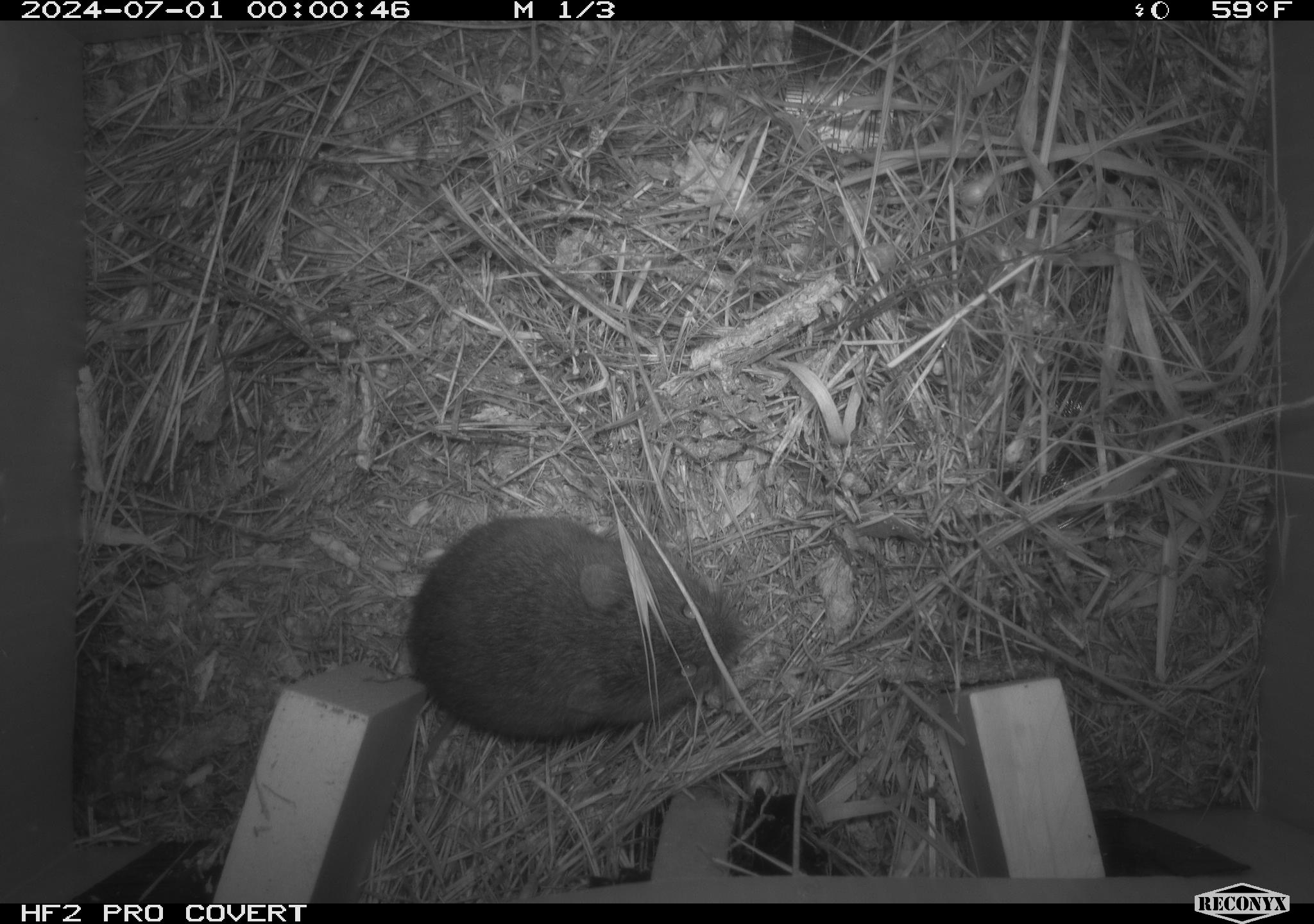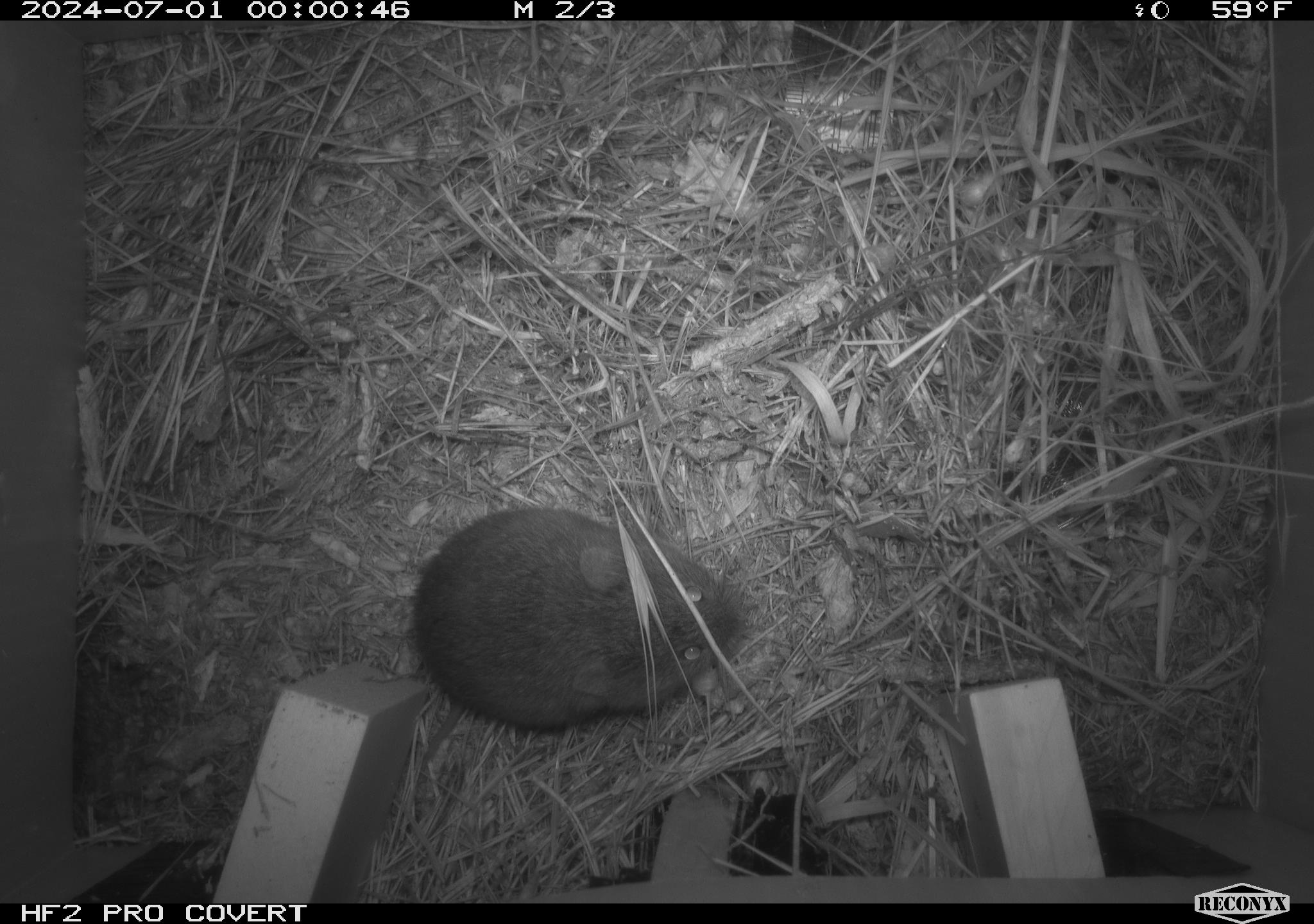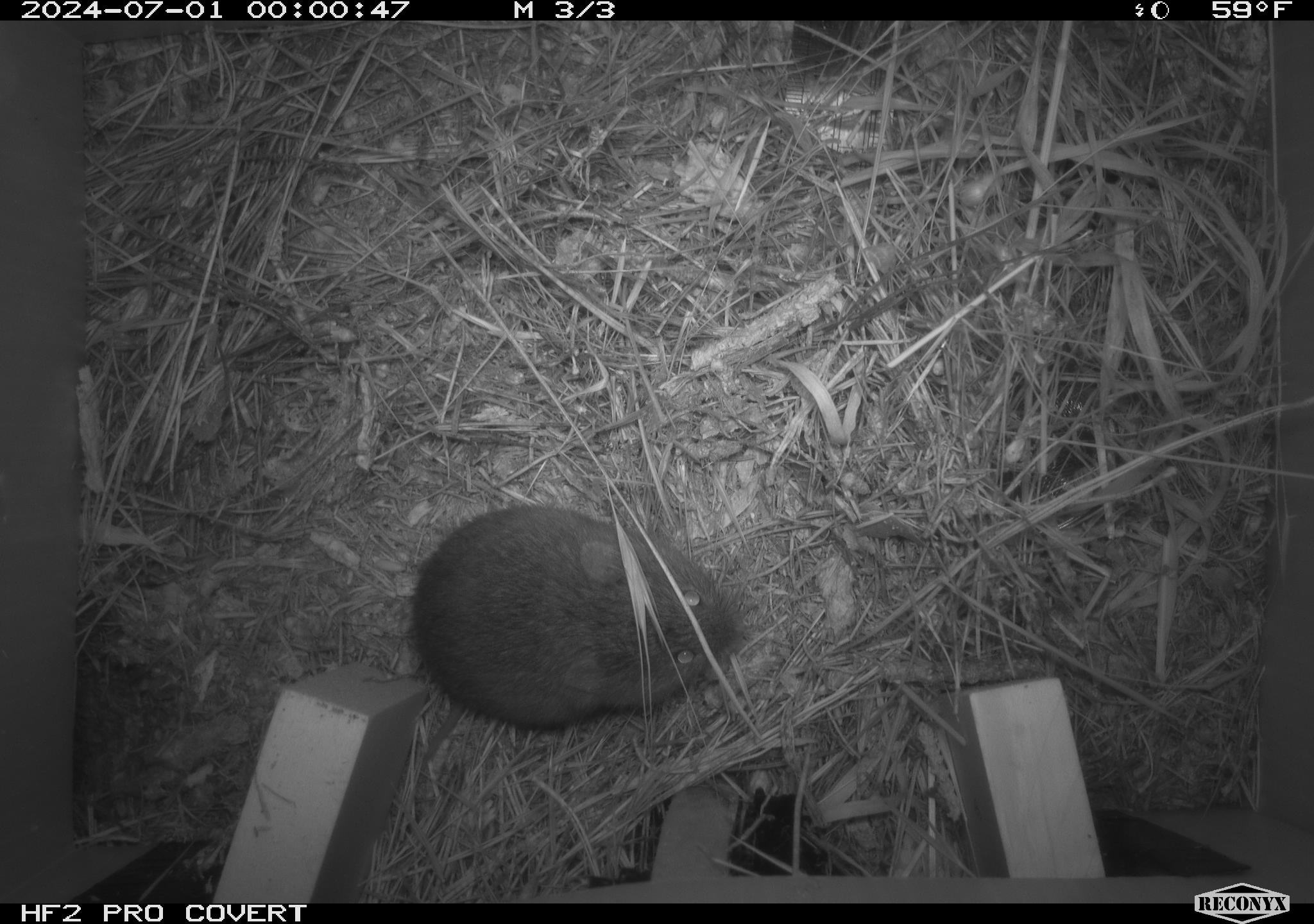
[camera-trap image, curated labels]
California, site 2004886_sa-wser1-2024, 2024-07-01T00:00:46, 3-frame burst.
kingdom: Animalia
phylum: Chordata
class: Mammalia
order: Rodentia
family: Cricetidae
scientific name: Arvicolinae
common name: voles, lemmings, and muskrats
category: arvicolinae subfamily